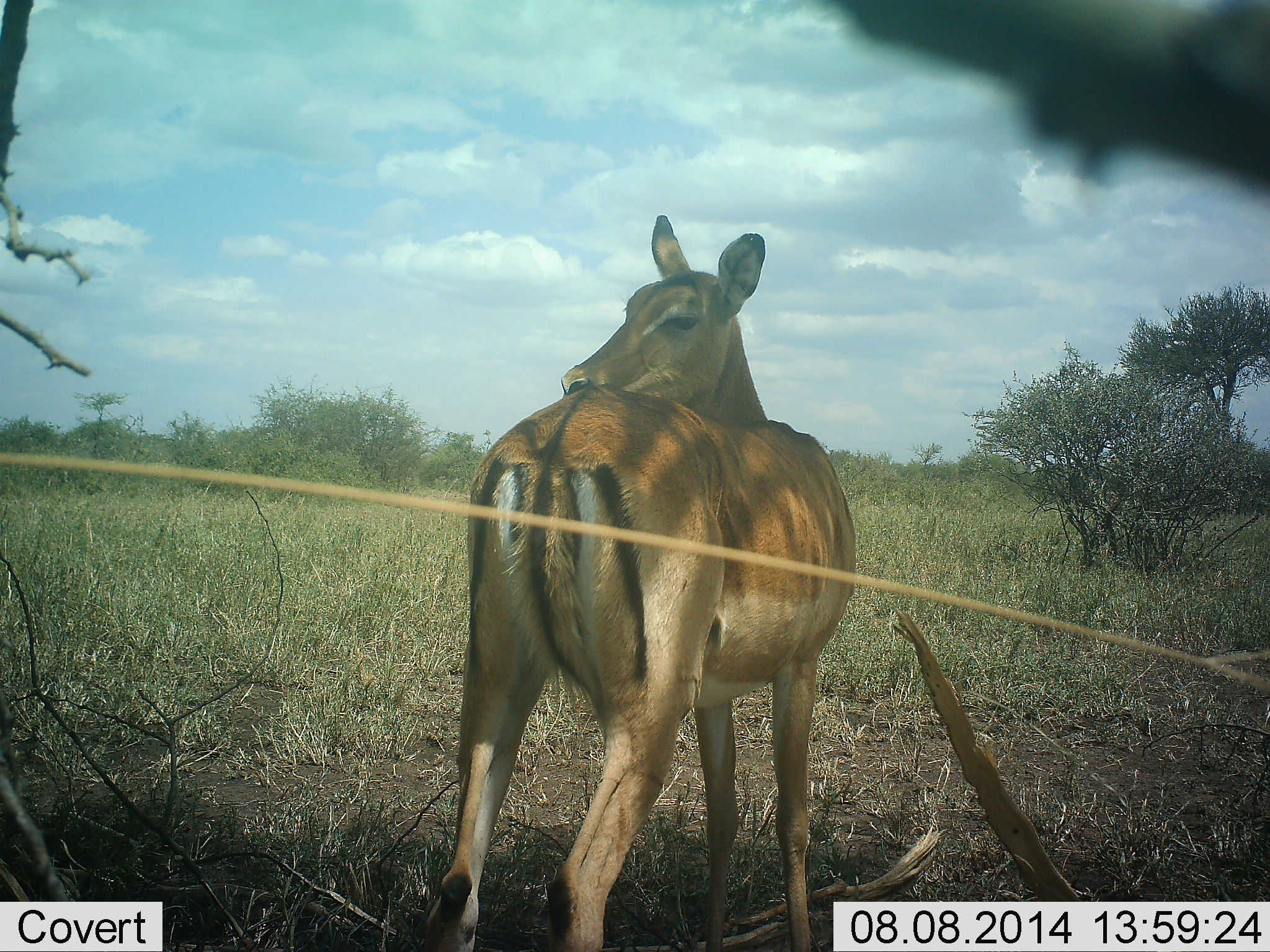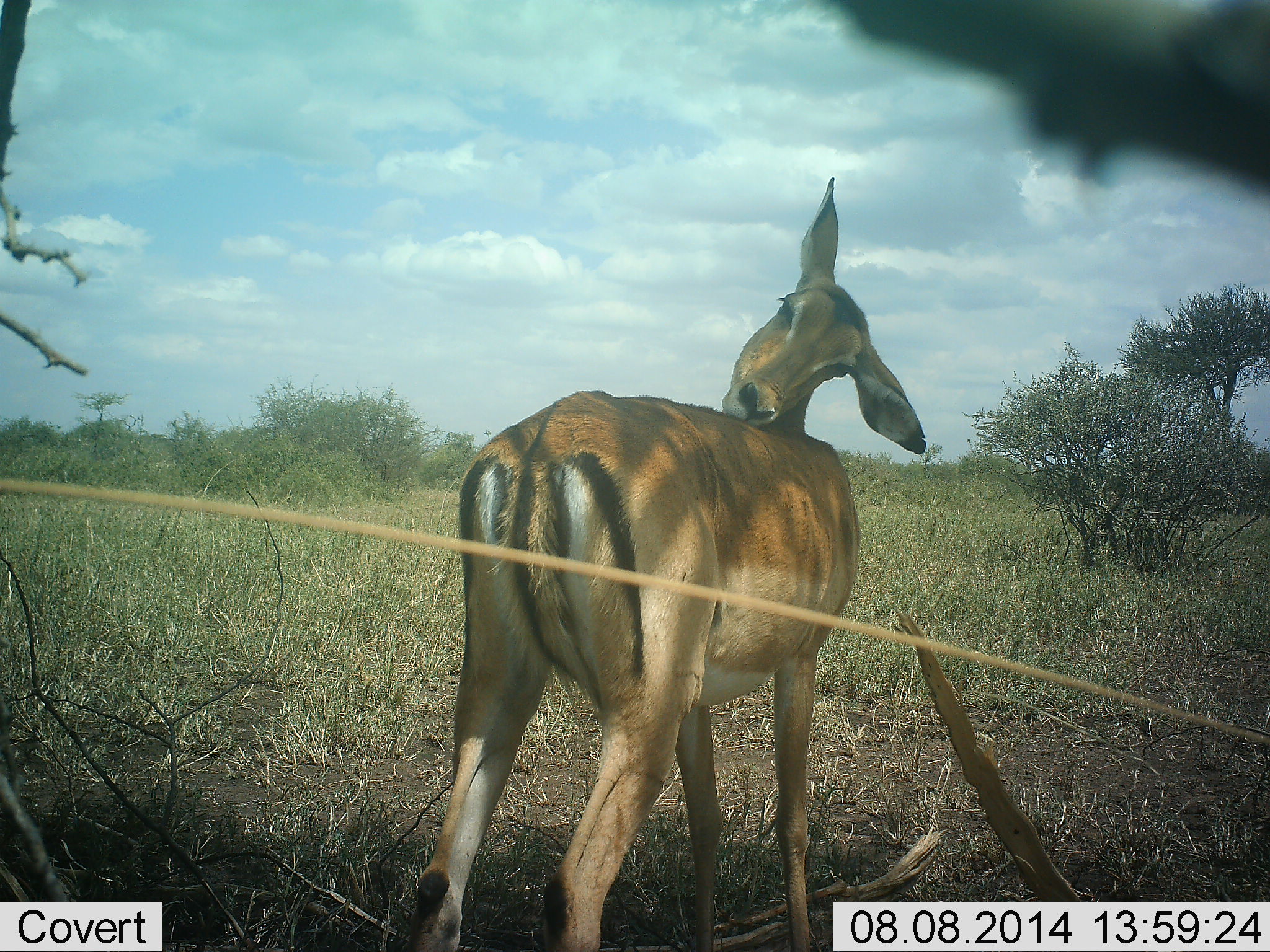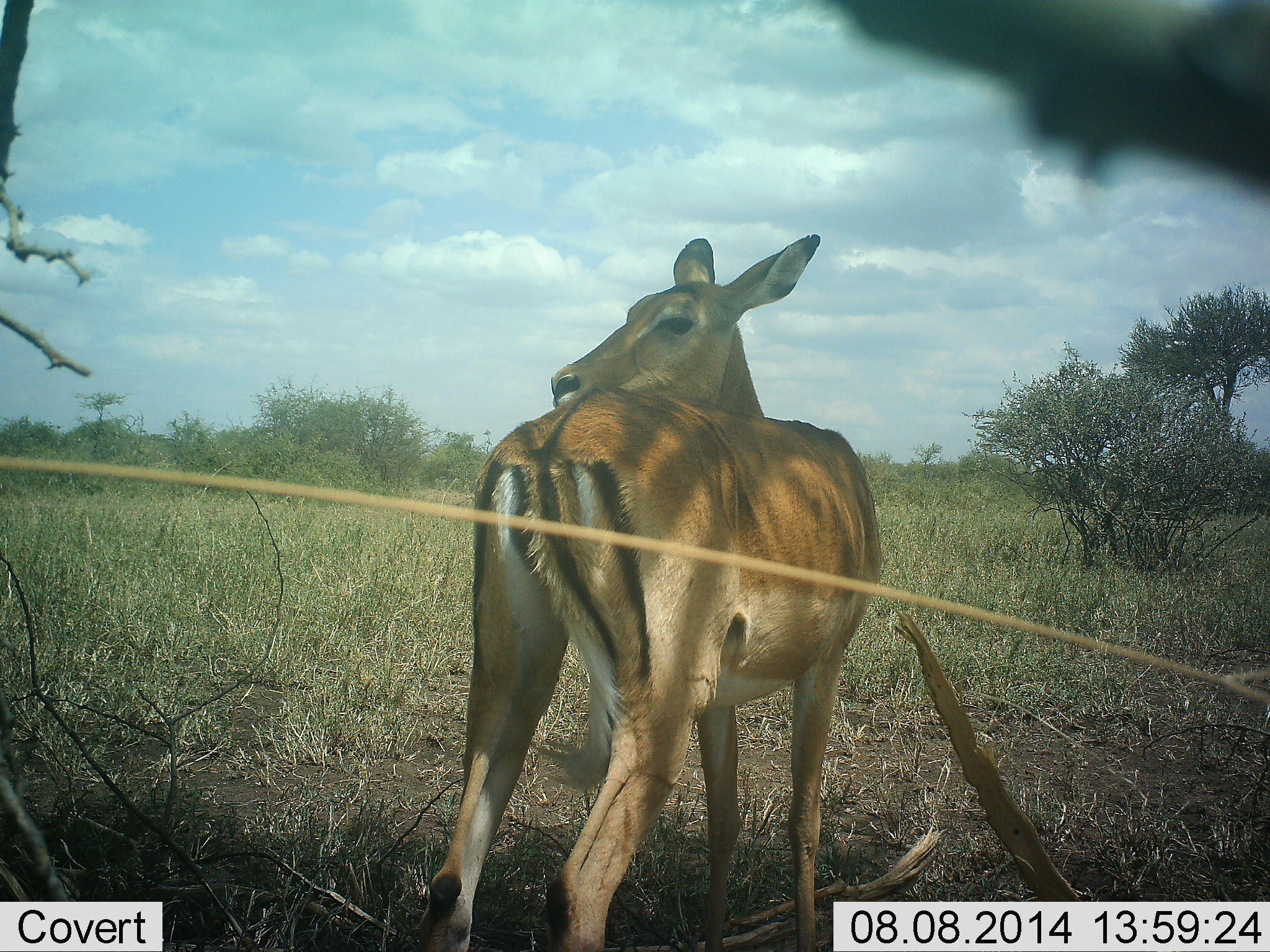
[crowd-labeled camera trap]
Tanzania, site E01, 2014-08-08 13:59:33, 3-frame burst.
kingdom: Animalia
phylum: Chordata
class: Mammalia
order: Artiodactyla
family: Bovidae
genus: Aepyceros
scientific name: Aepyceros melampus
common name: impala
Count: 1.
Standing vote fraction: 90%.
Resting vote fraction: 0%.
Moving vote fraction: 20%.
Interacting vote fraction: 0%.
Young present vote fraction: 0%.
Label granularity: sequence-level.